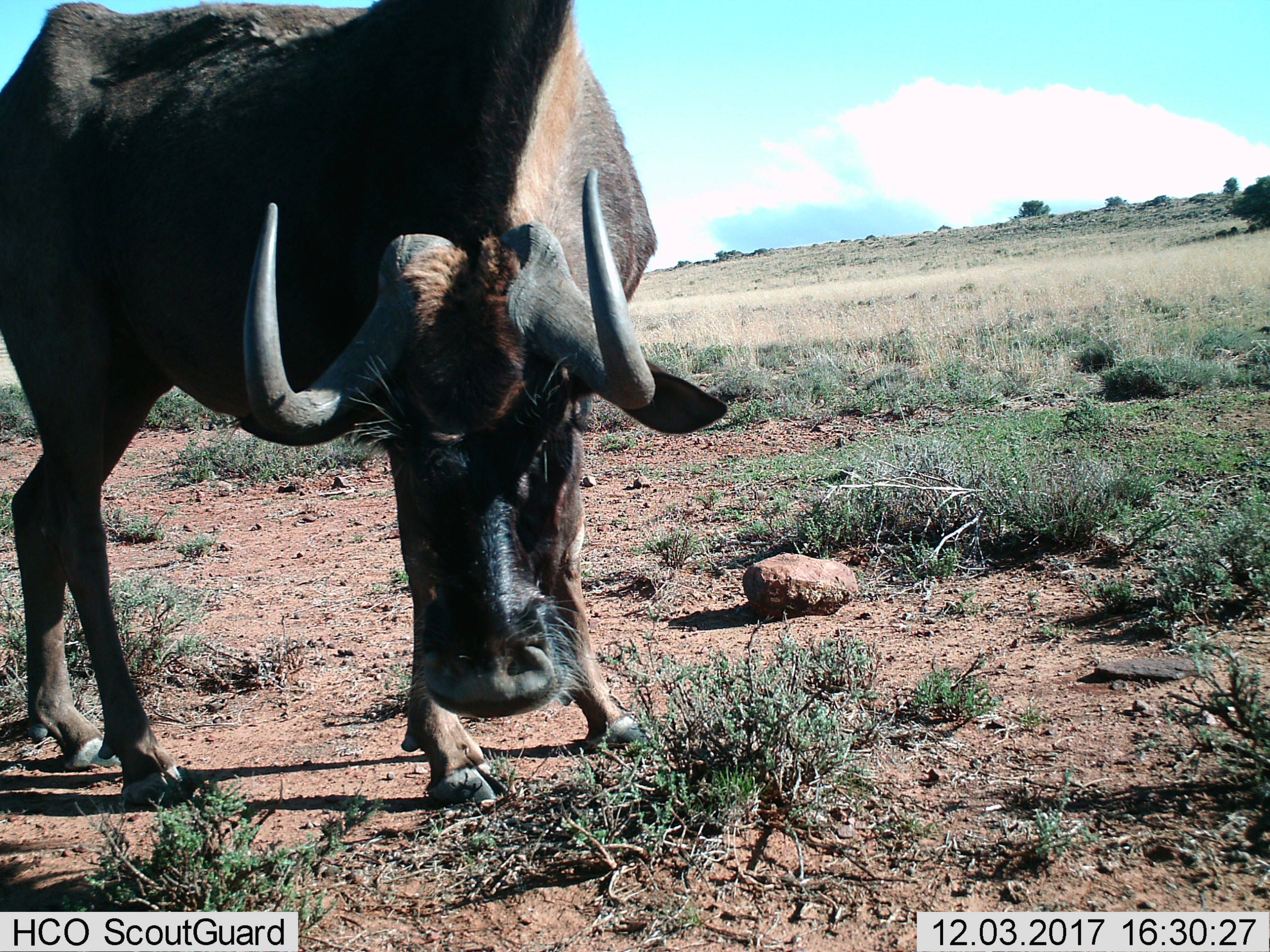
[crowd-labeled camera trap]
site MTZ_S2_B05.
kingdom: Animalia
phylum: Chordata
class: Mammalia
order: Artiodactyla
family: Bovidae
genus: Connochaetes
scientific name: Connochaetes gnou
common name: black wildebeest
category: wildebeestblack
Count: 1.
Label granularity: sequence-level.